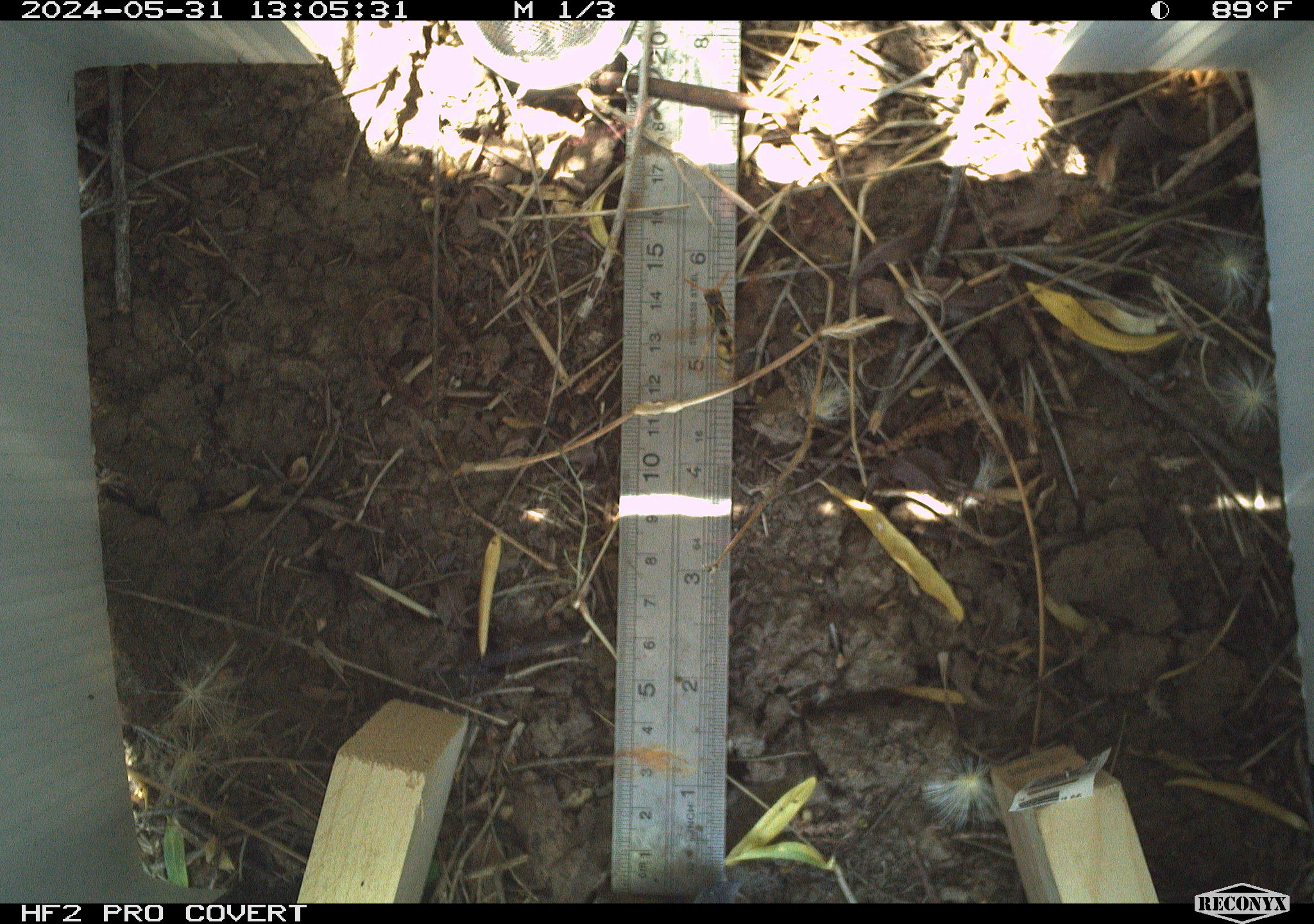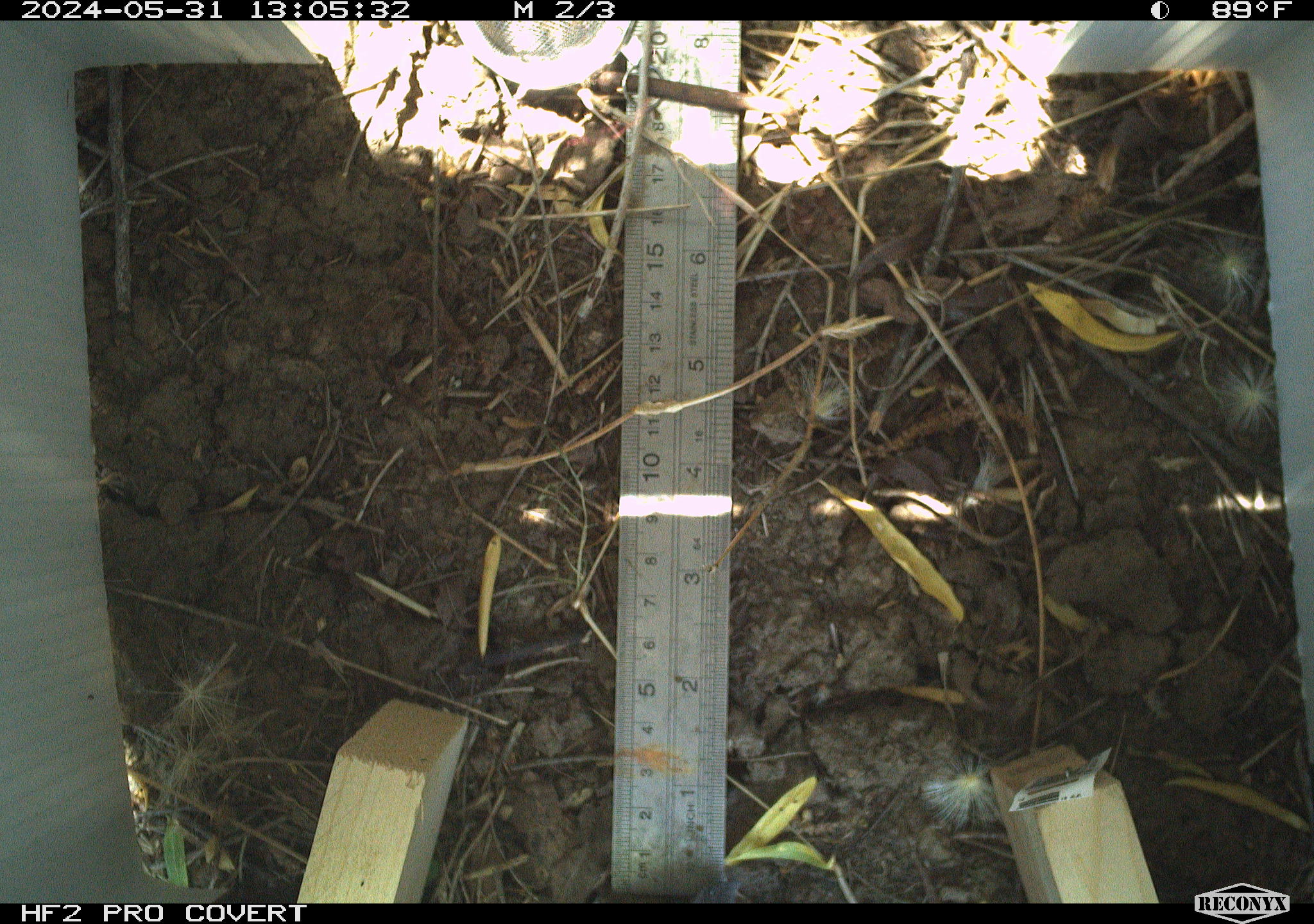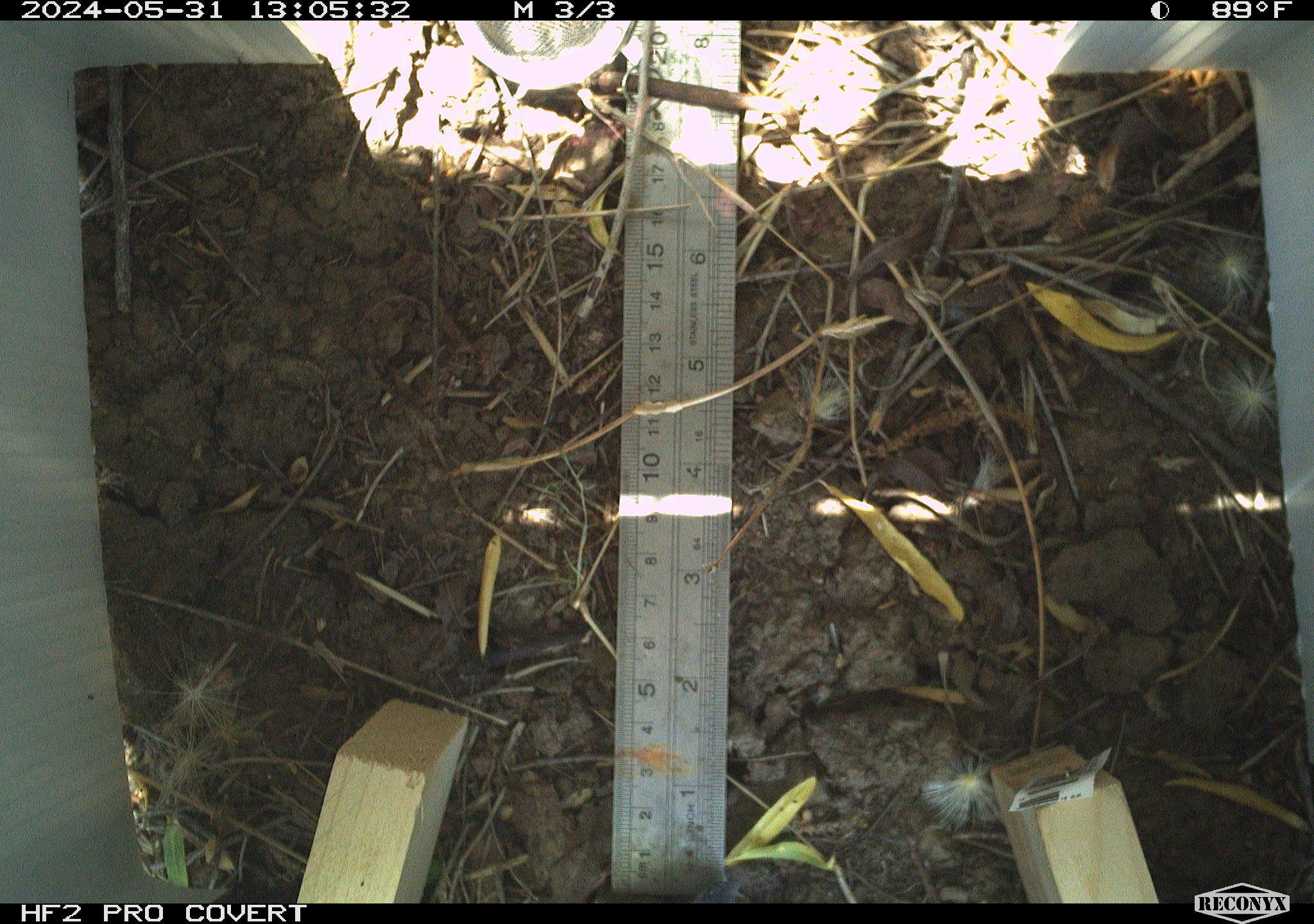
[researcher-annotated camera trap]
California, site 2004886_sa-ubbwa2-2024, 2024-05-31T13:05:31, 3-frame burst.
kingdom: Animalia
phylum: Arthropoda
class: Insecta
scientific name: Insecta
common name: insect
Insect (Insecta).